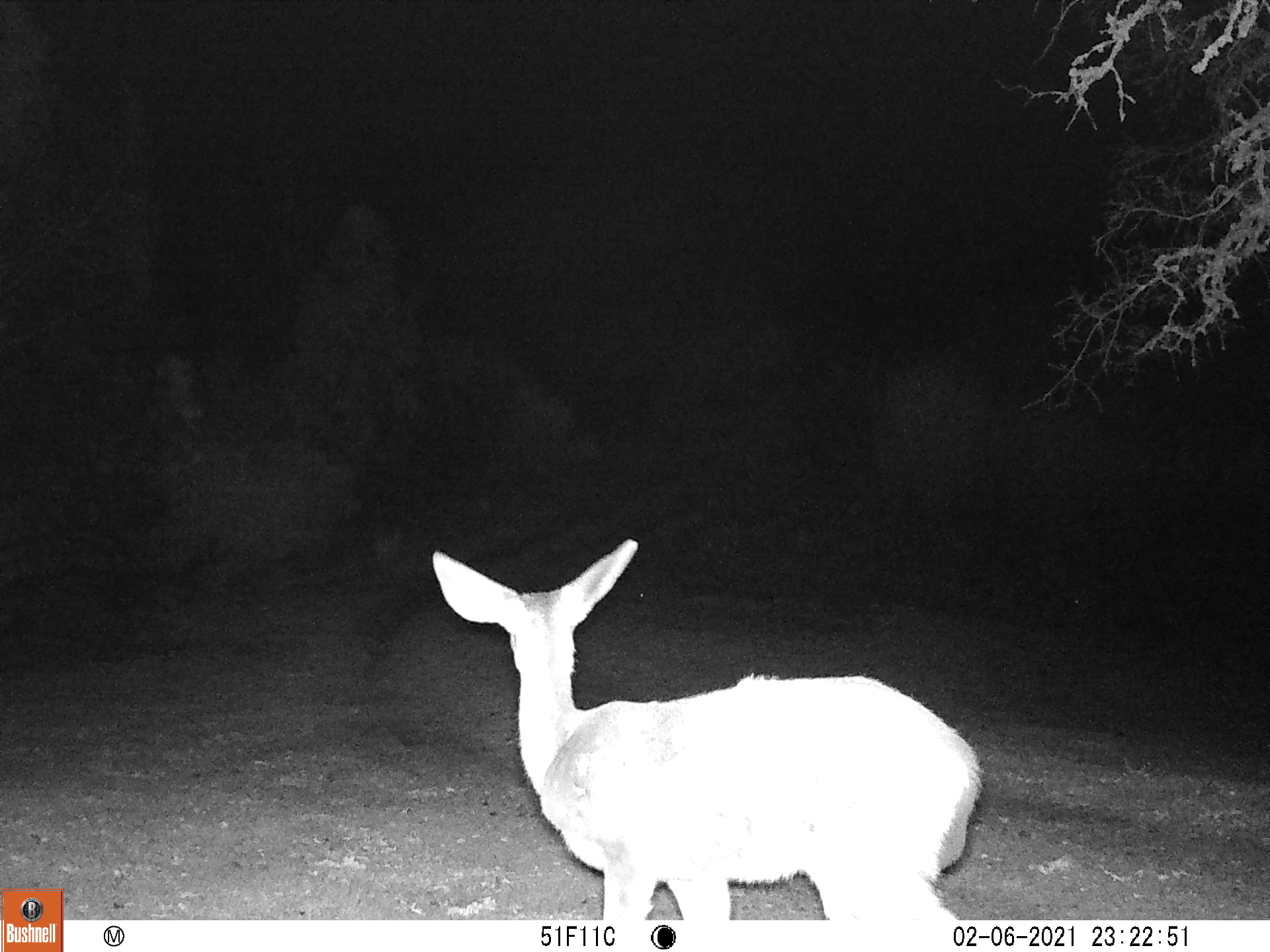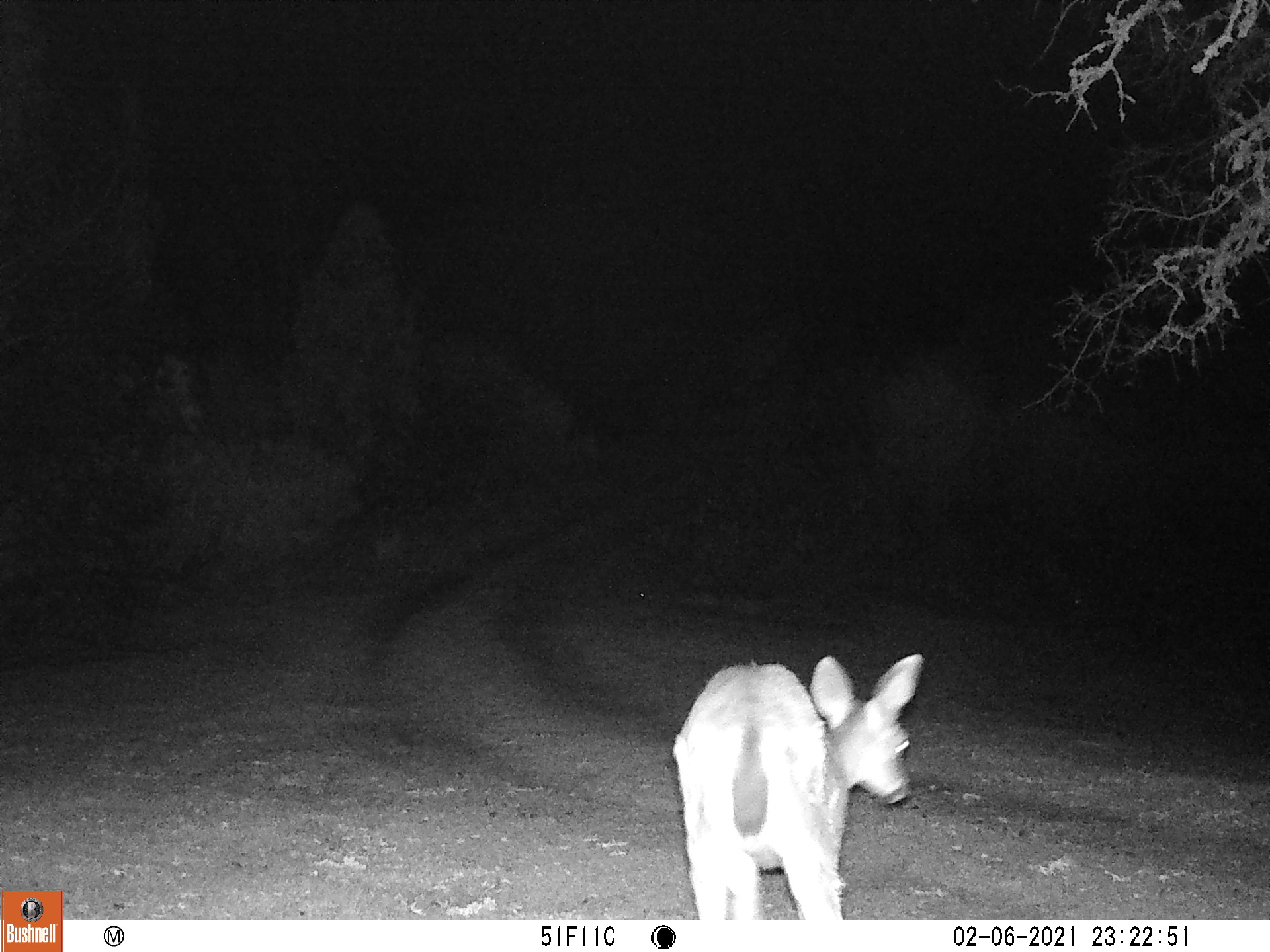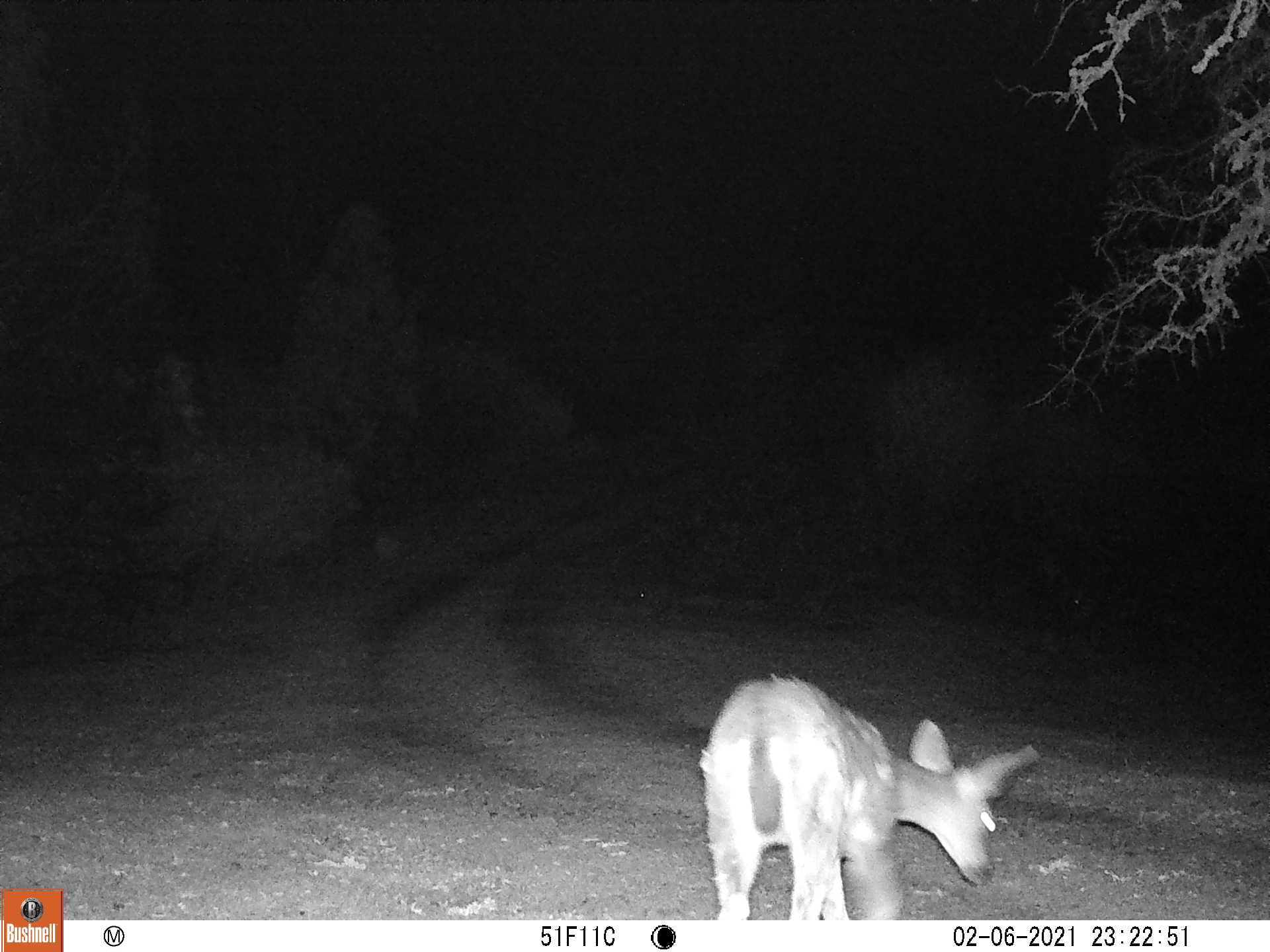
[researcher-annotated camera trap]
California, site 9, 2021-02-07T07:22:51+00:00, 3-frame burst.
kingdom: Animalia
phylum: Chordata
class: Mammalia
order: Artiodactyla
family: Cervidae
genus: Odocoileus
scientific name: Odocoileus hemionus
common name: mule deer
Mule deer (Odocoileus hemionus).